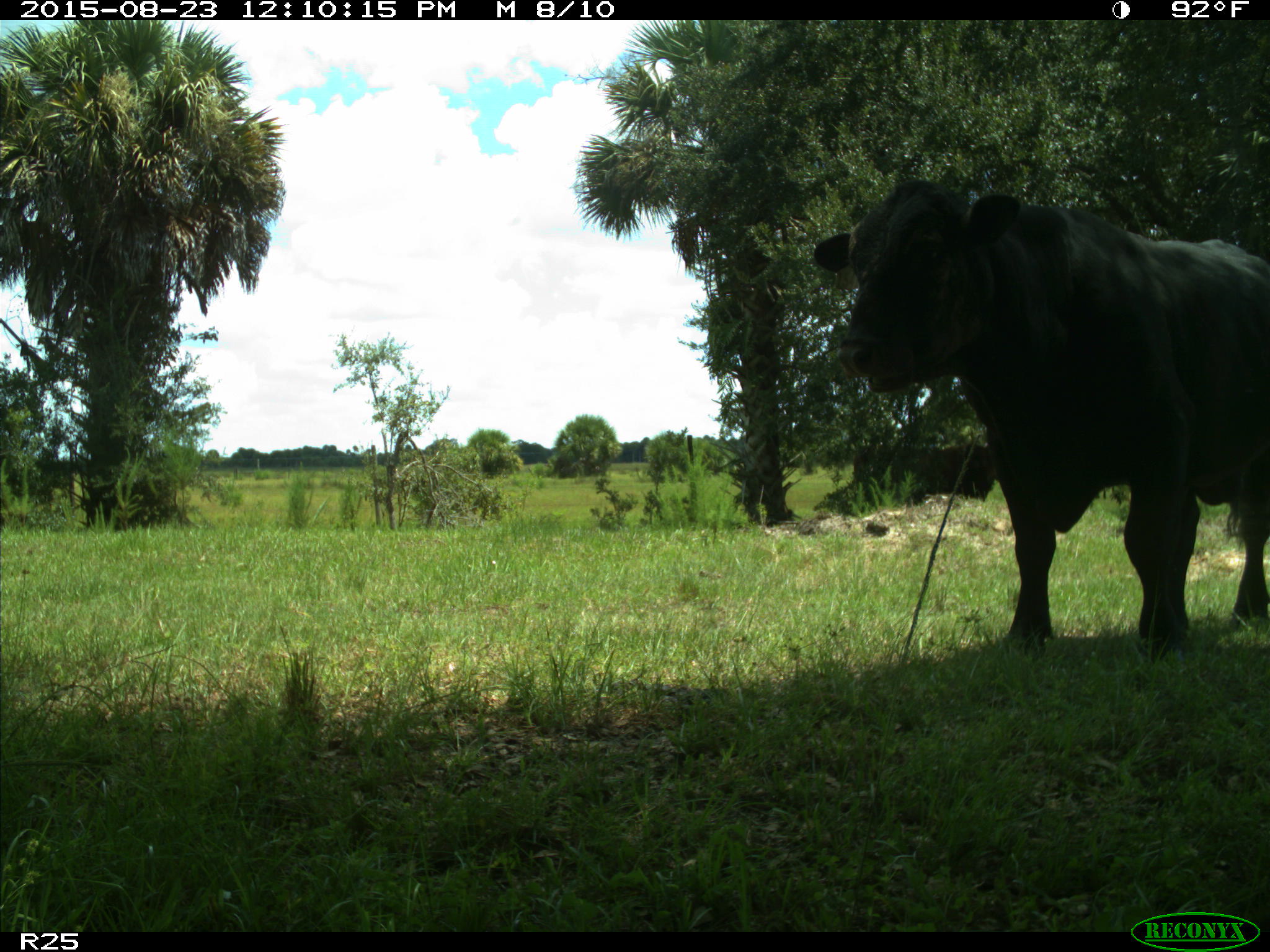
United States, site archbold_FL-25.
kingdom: Animalia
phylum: Chordata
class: Mammalia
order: Artiodactyla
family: Bovidae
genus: Bos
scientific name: Bos taurus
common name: domestic cow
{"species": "Bos taurus (domestic cow)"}